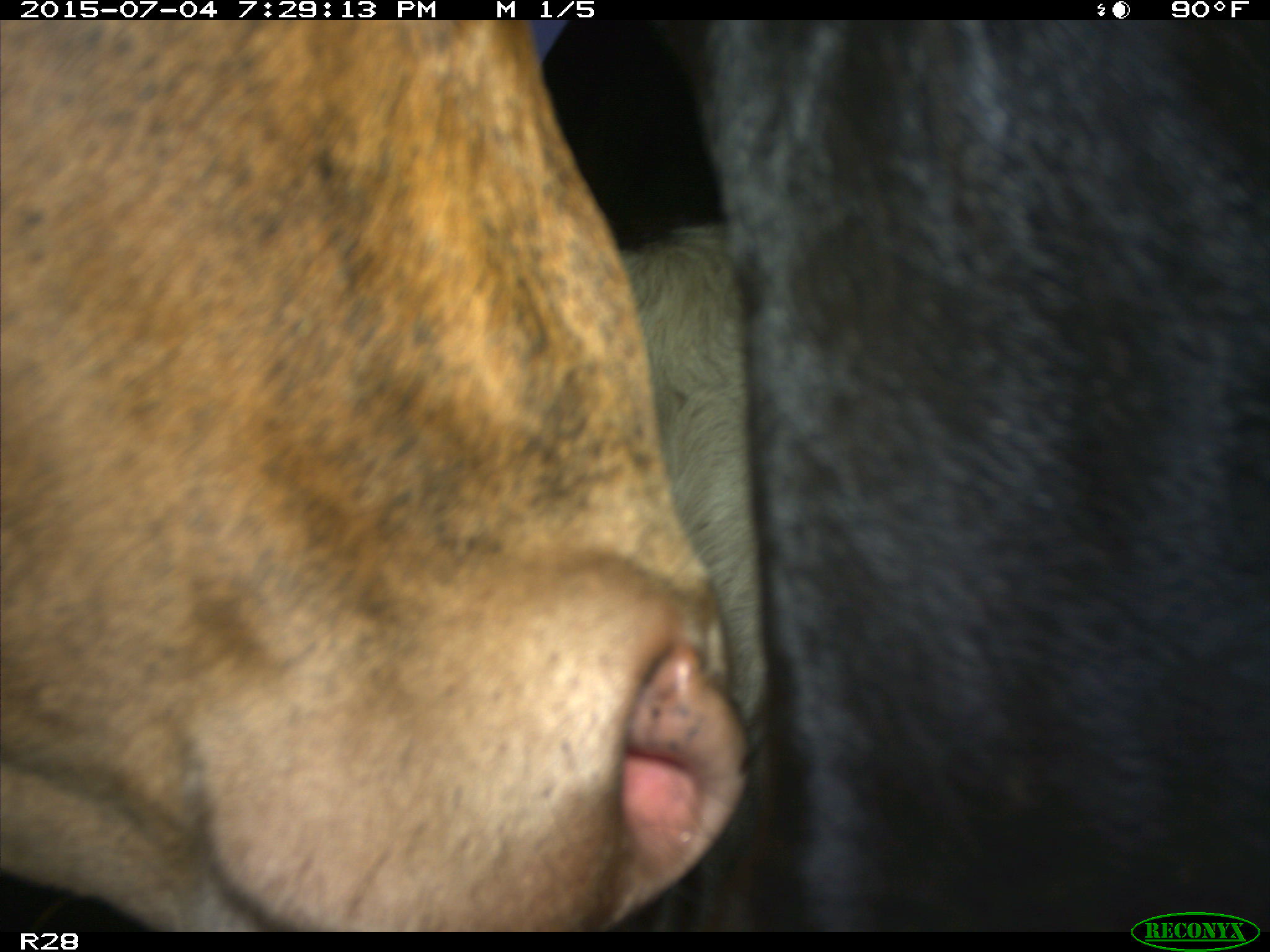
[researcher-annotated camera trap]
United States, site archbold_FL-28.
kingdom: Animalia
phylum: Chordata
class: Mammalia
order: Artiodactyla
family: Bovidae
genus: Bos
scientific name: Bos taurus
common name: domestic cow